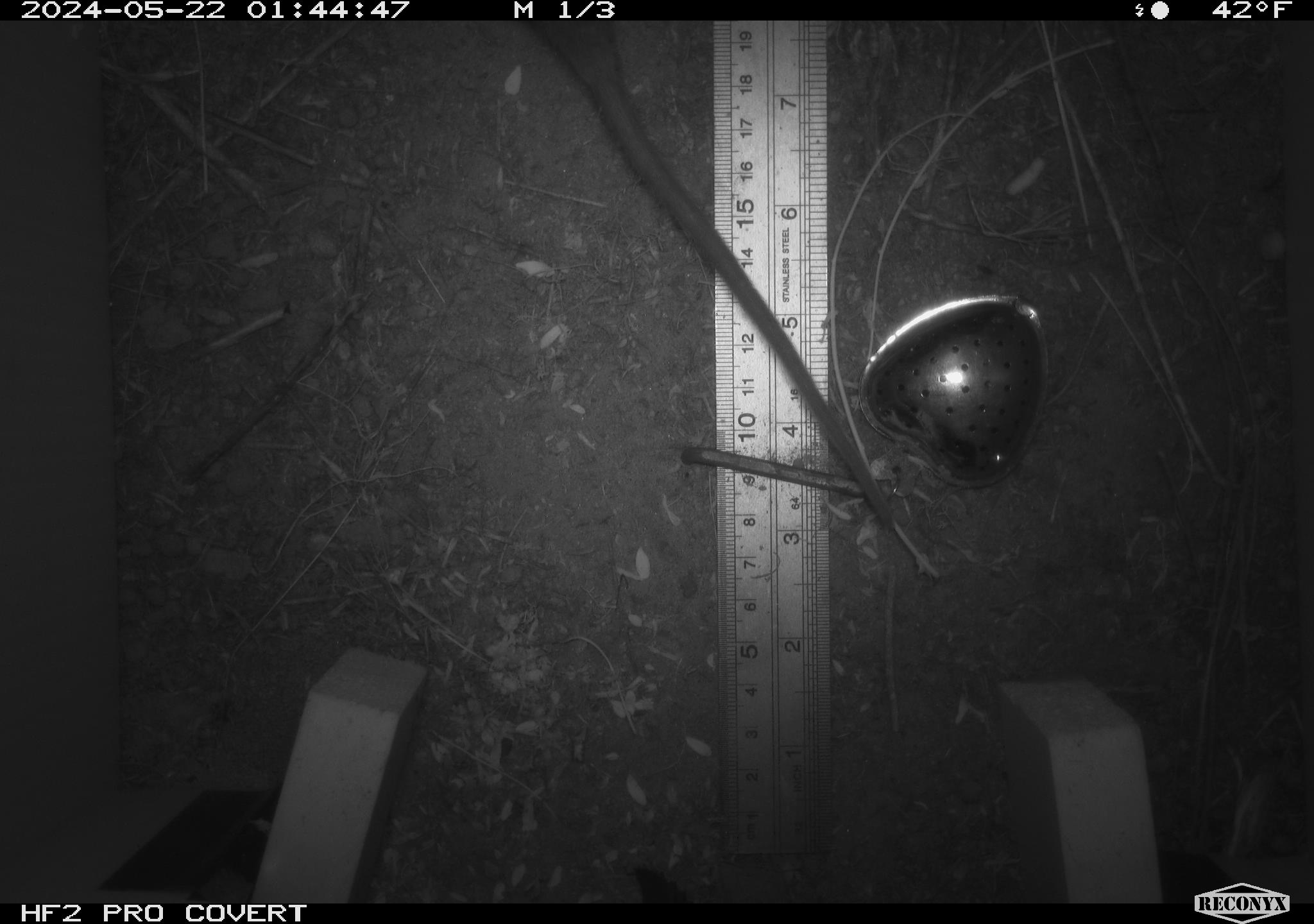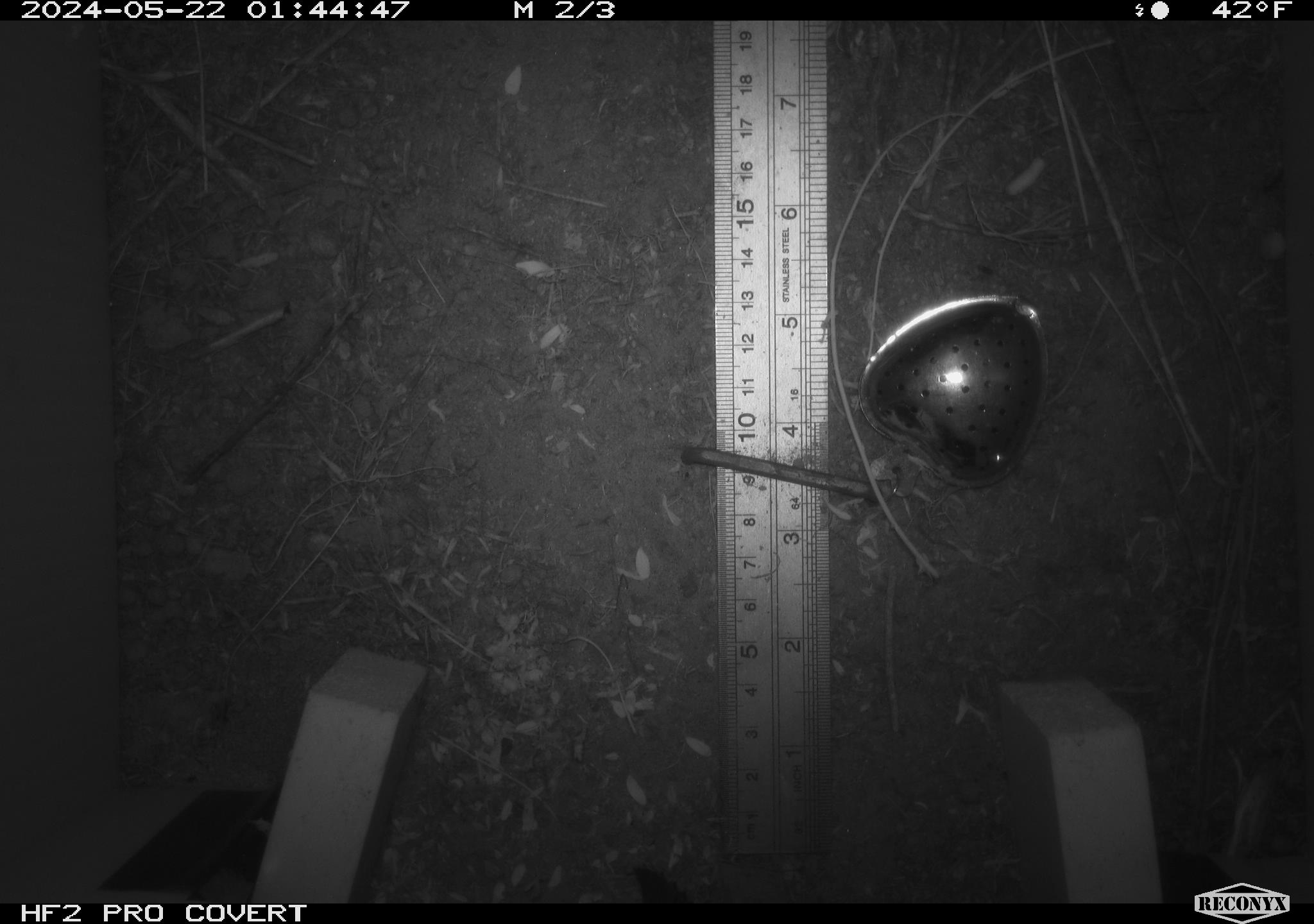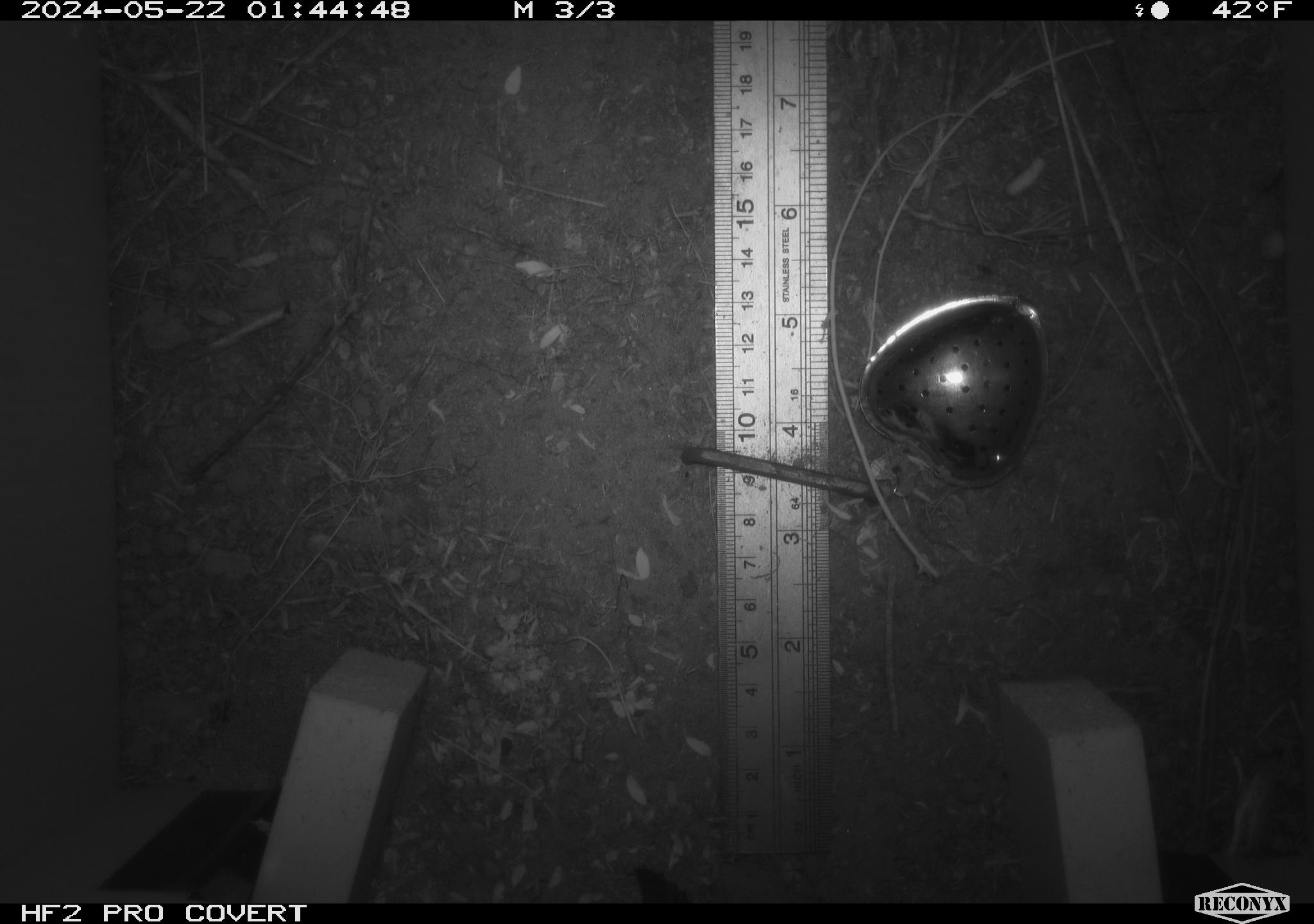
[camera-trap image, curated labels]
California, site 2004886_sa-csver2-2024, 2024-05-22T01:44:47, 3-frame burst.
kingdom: Animalia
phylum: Chordata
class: Mammalia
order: Rodentia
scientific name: Rodentia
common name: rodent